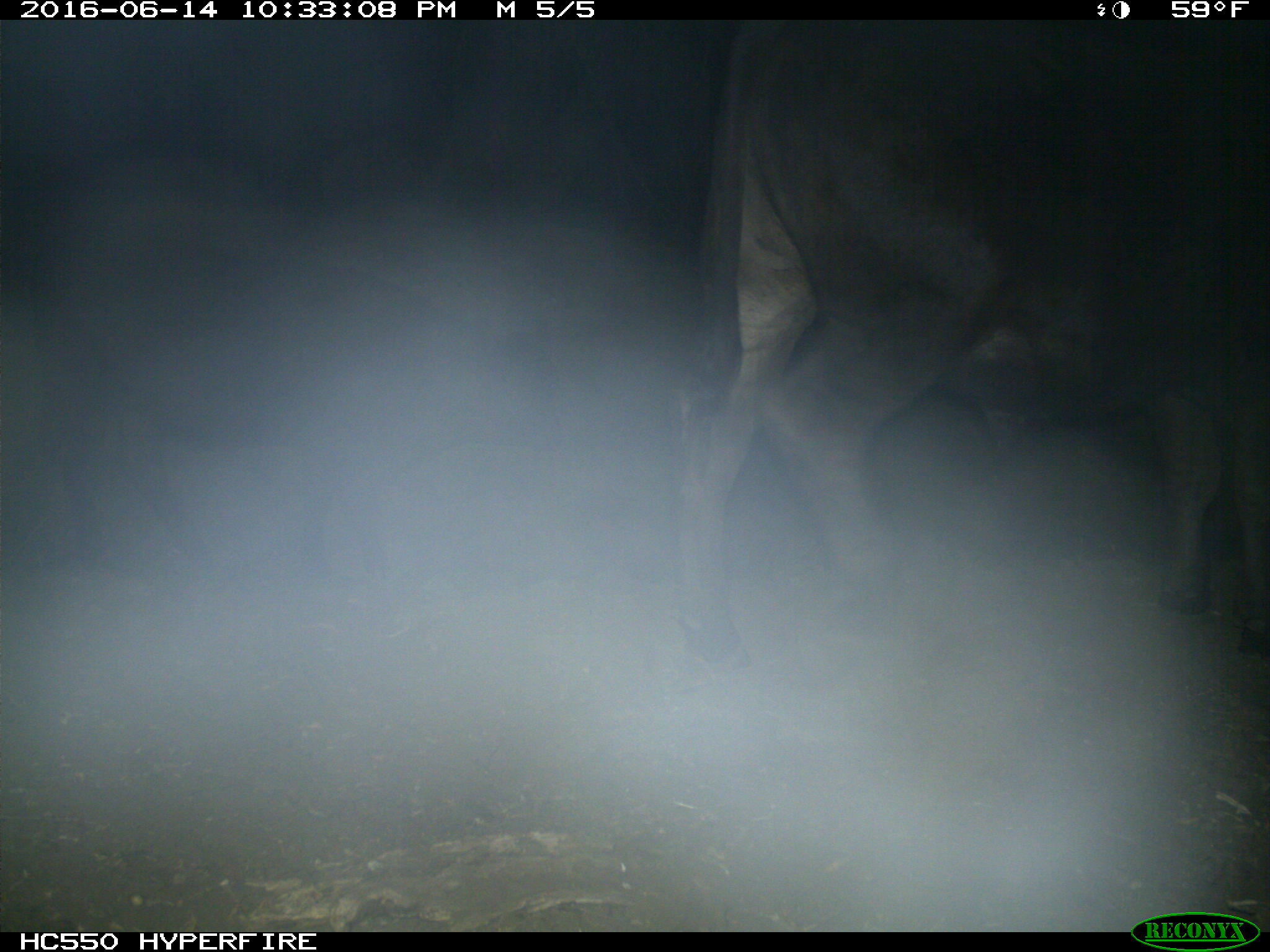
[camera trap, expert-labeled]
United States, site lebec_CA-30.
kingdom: Animalia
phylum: Chordata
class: Mammalia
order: Artiodactyla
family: Bovidae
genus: Bos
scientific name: Bos taurus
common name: domestic cow